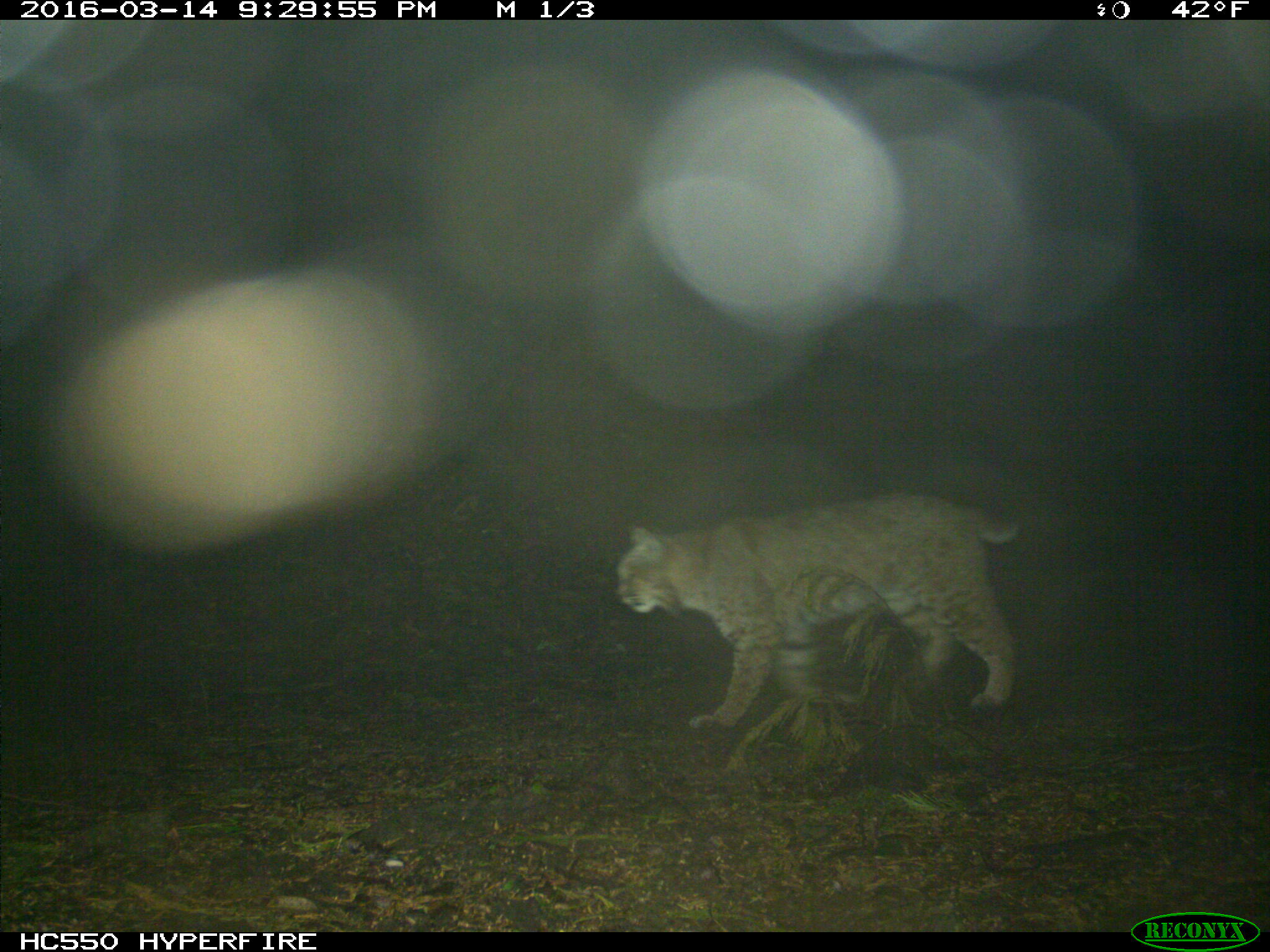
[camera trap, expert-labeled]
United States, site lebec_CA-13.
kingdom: Animalia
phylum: Chordata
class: Mammalia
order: Carnivora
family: Felidae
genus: Lynx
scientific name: Lynx rufus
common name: bobcat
Lynx rufus (bobcat).